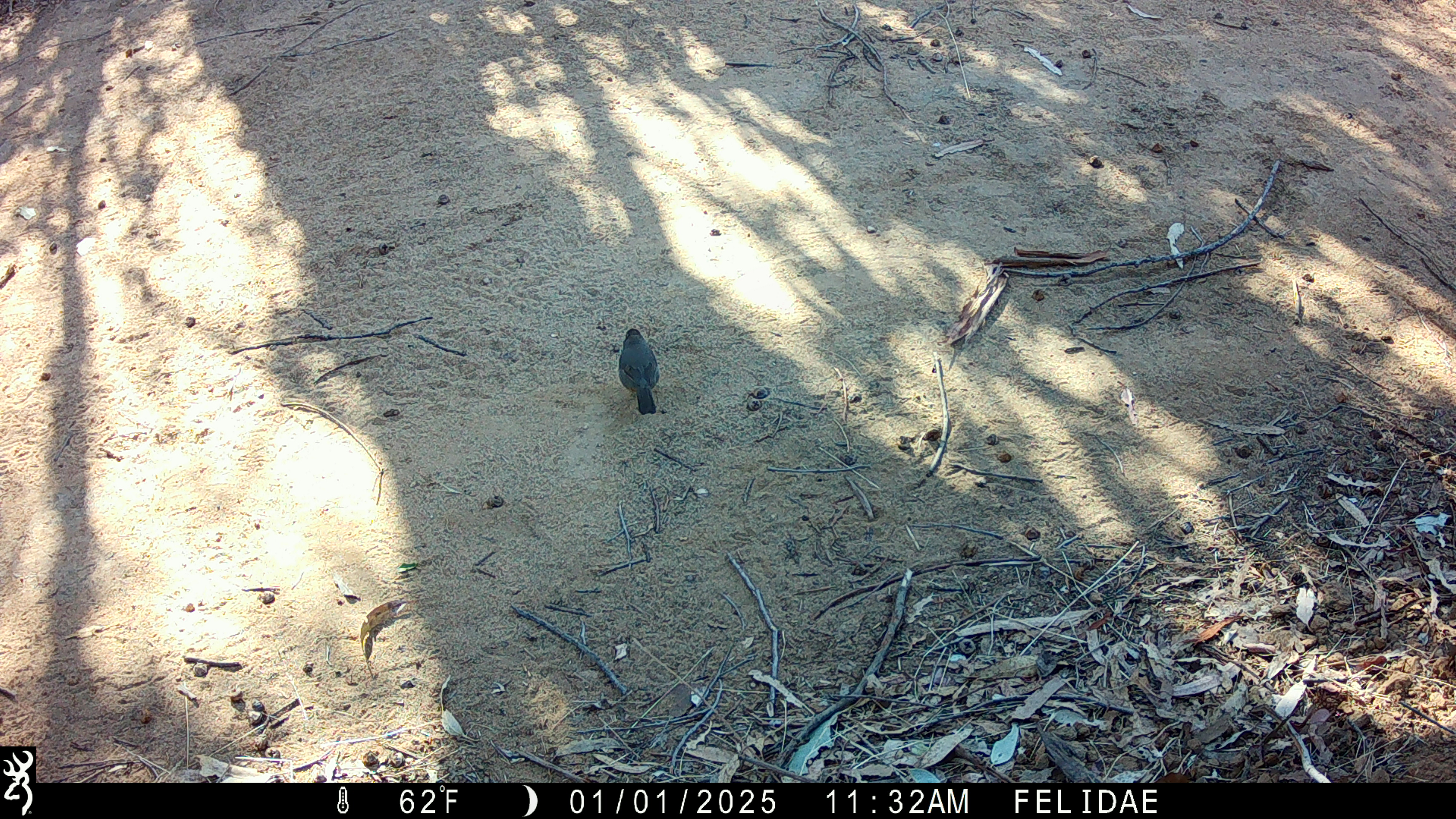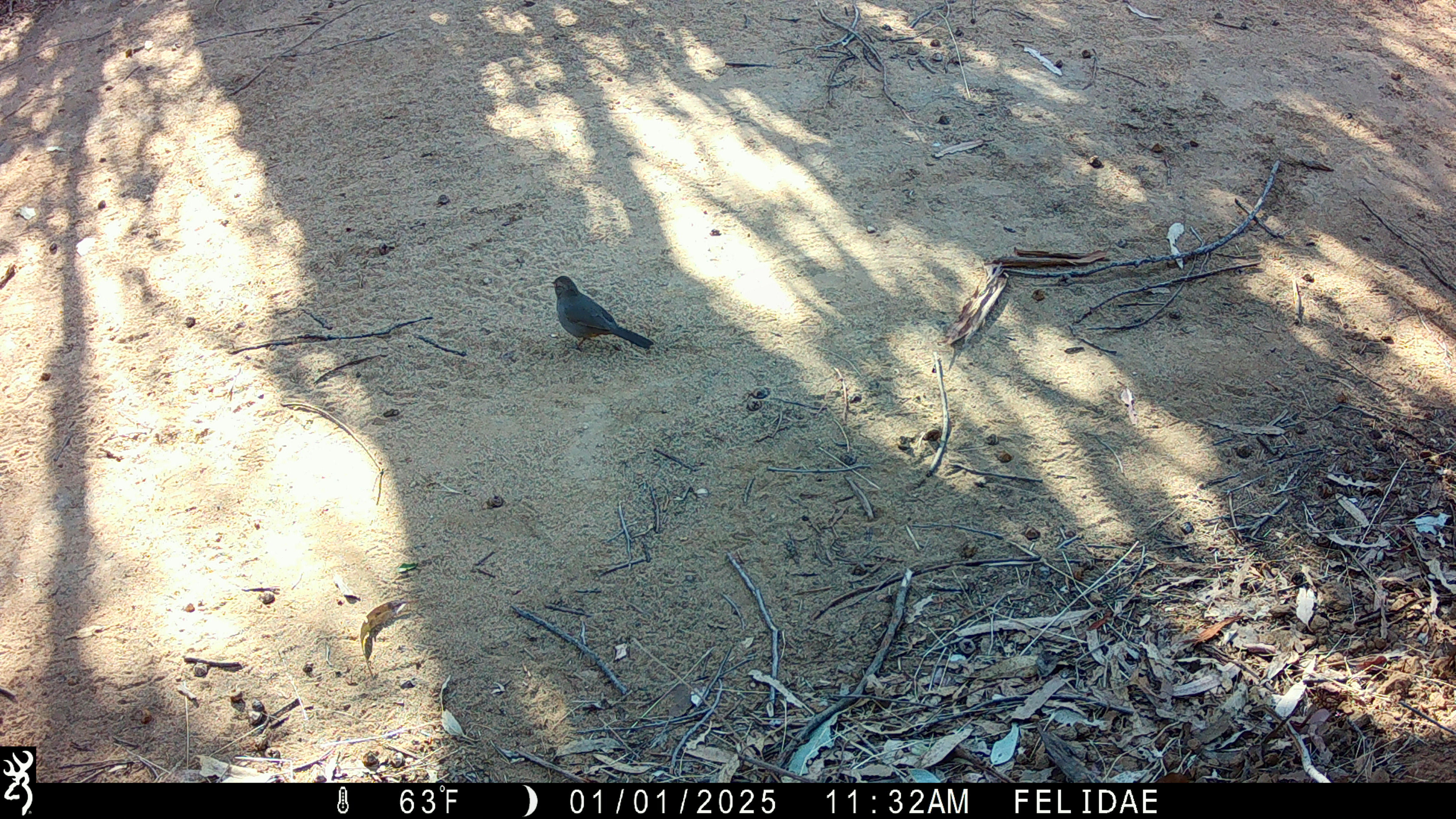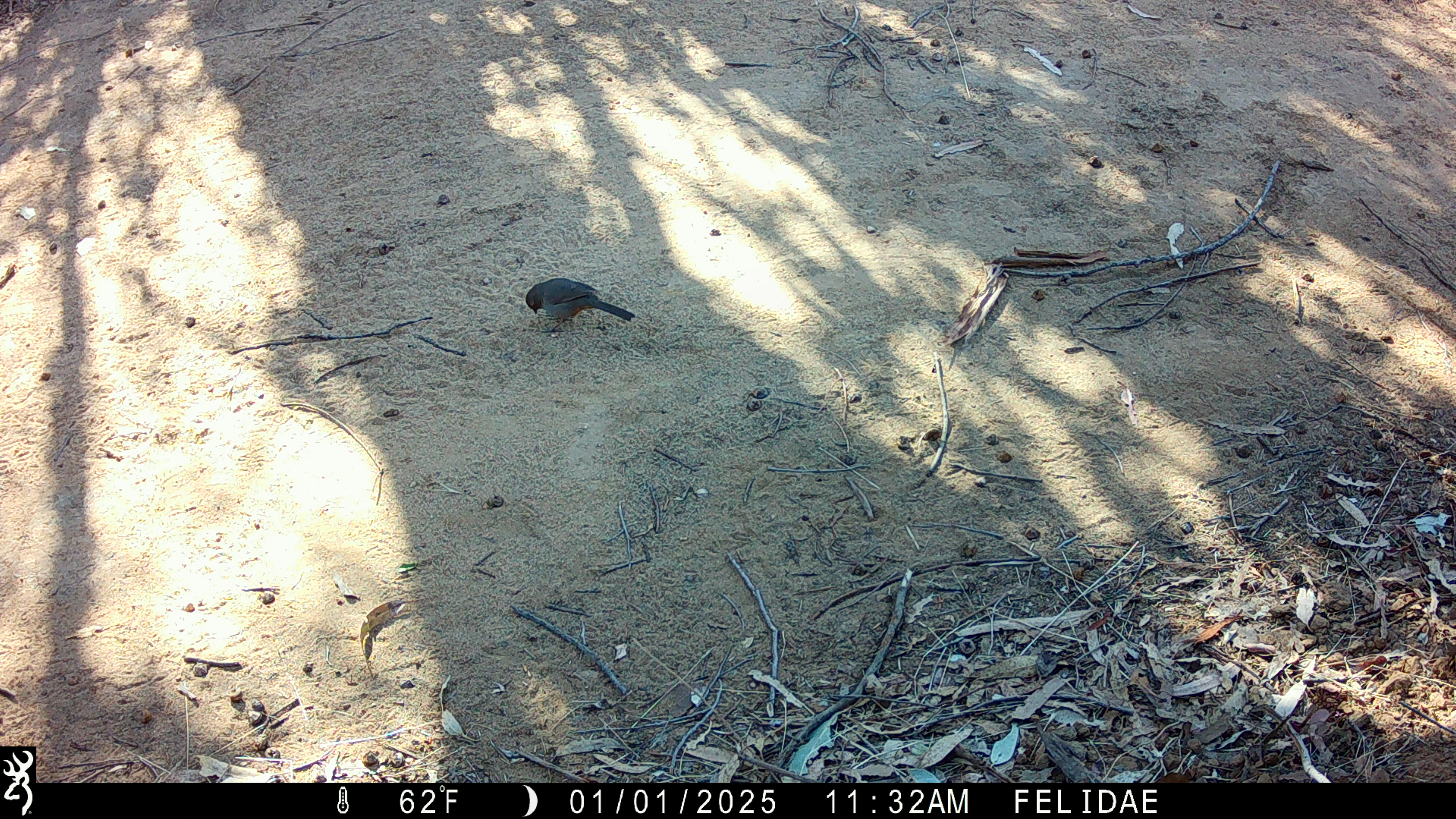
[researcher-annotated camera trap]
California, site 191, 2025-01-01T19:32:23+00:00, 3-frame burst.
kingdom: Animalia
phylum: Chordata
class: Aves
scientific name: Aves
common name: bird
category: unknown bird